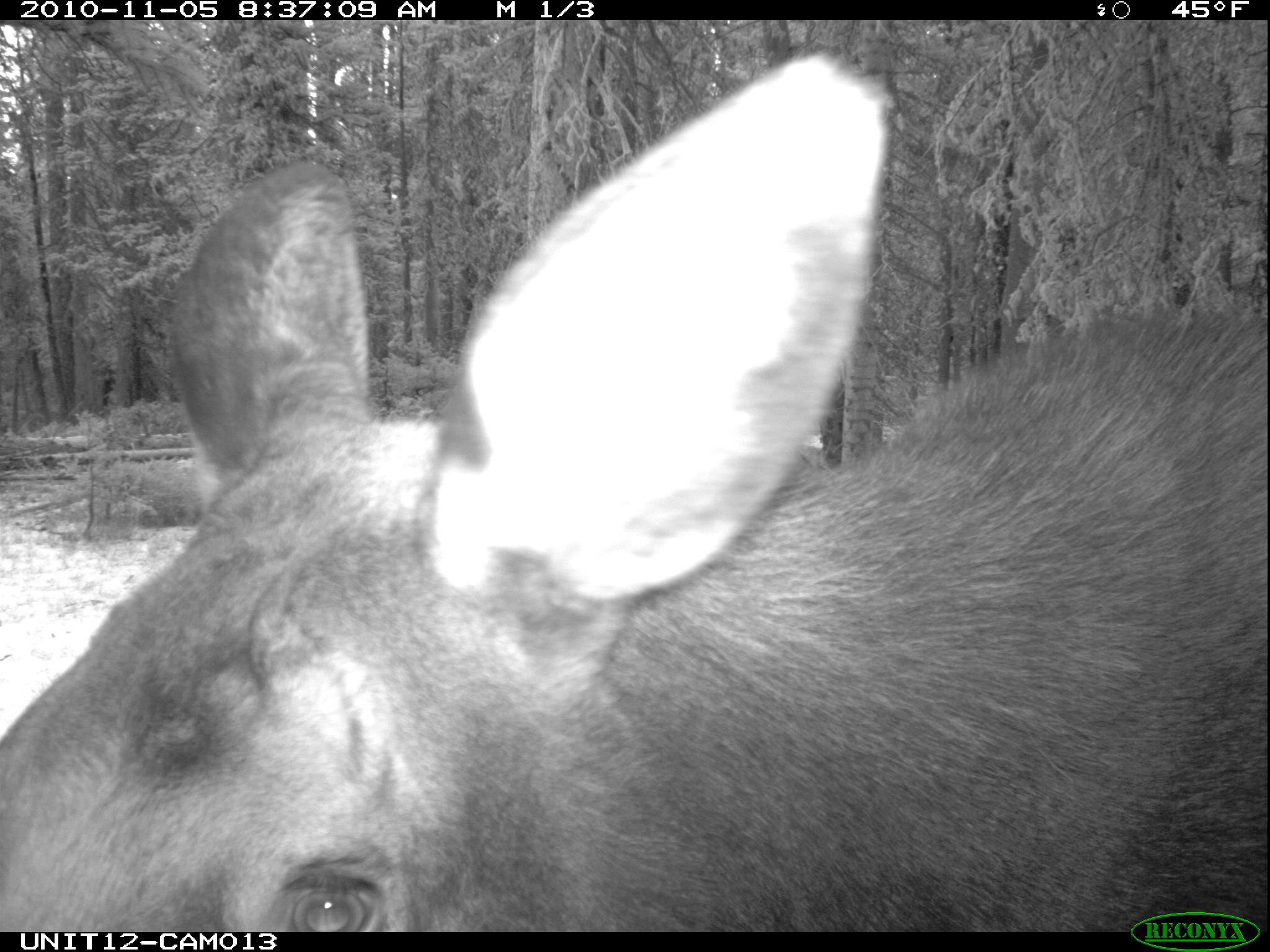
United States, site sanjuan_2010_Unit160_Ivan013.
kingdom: Animalia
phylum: Chordata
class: Mammalia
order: Artiodactyla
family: Cervidae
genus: Alces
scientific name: Alces alces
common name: moose